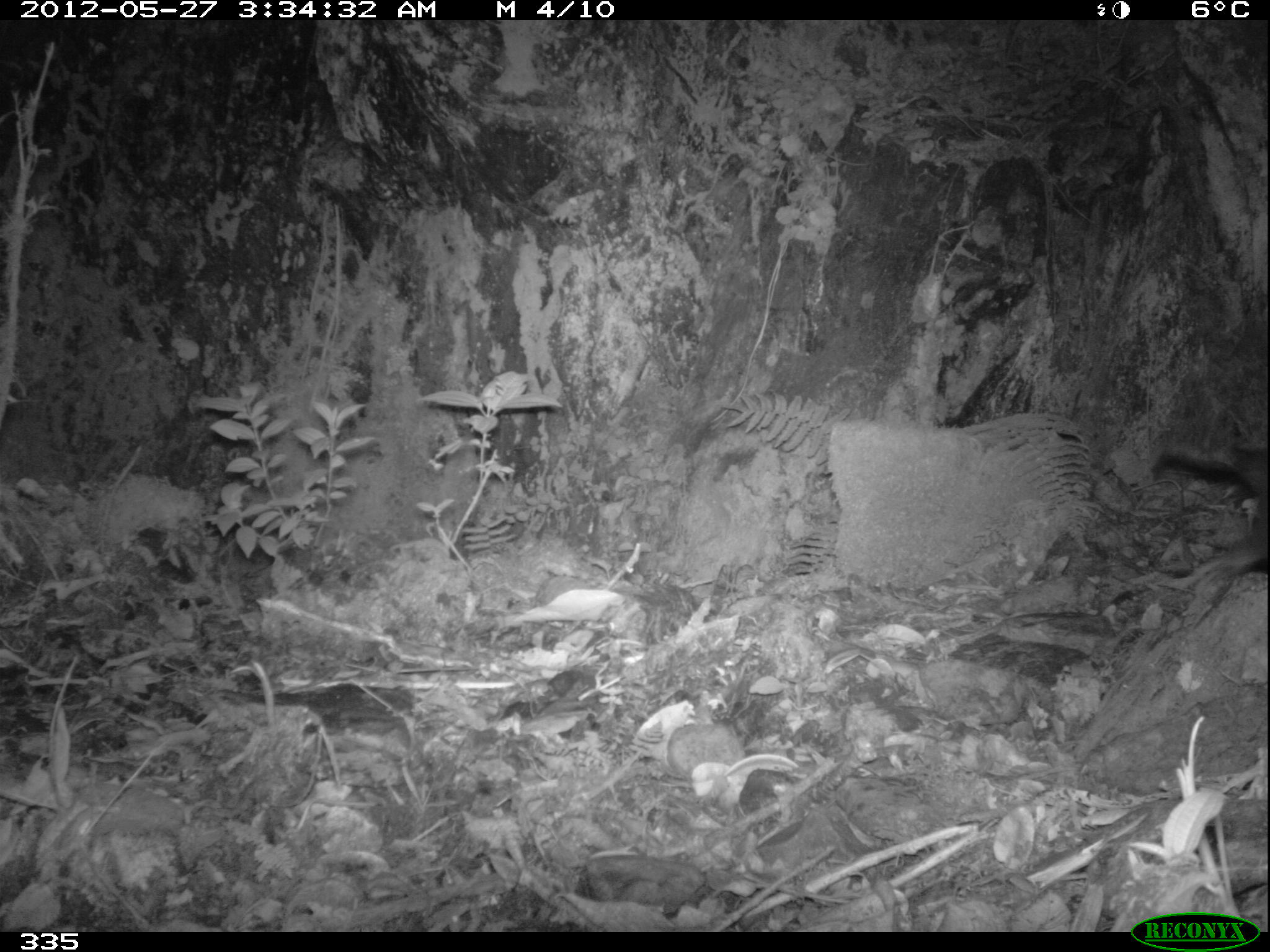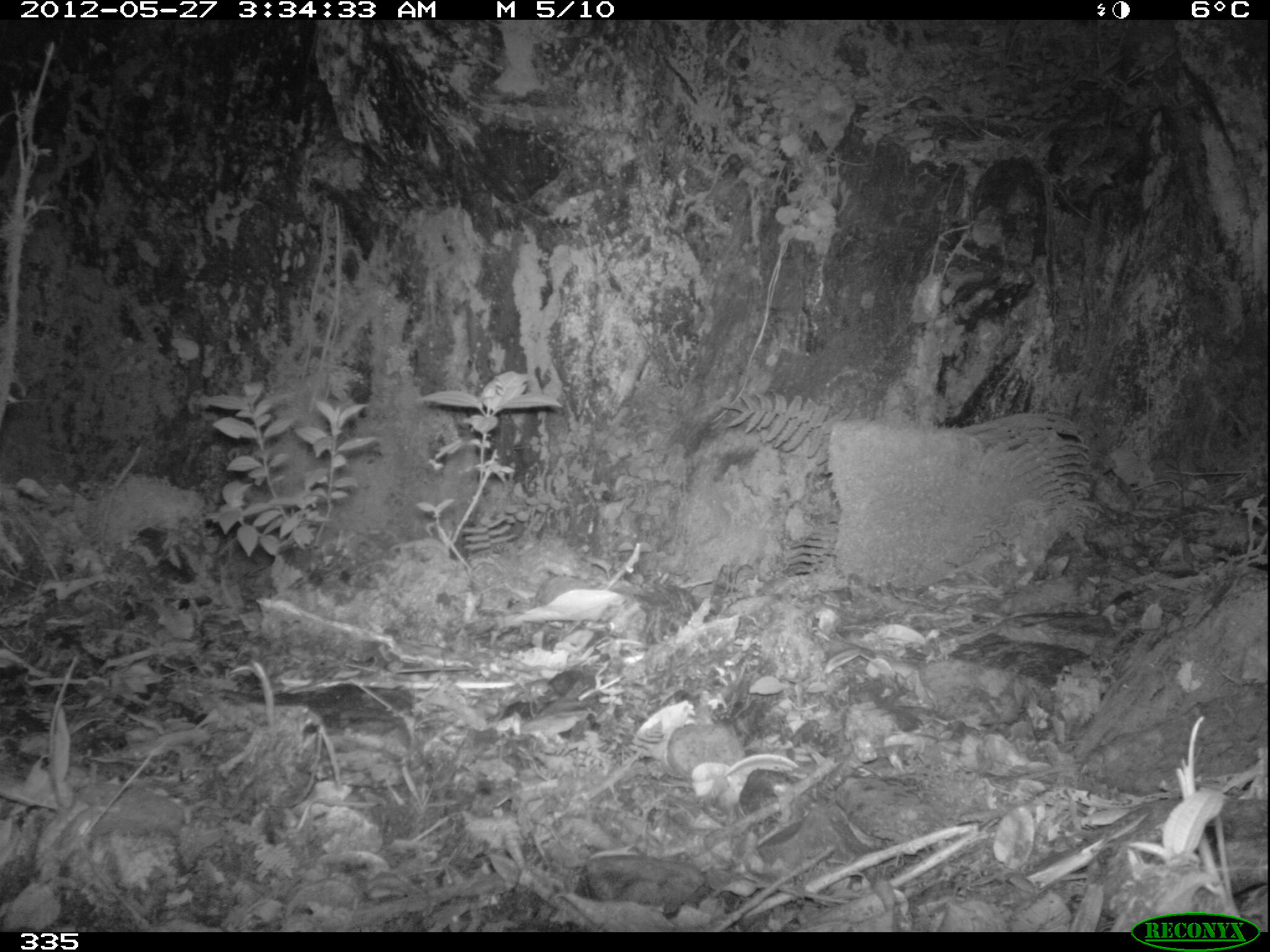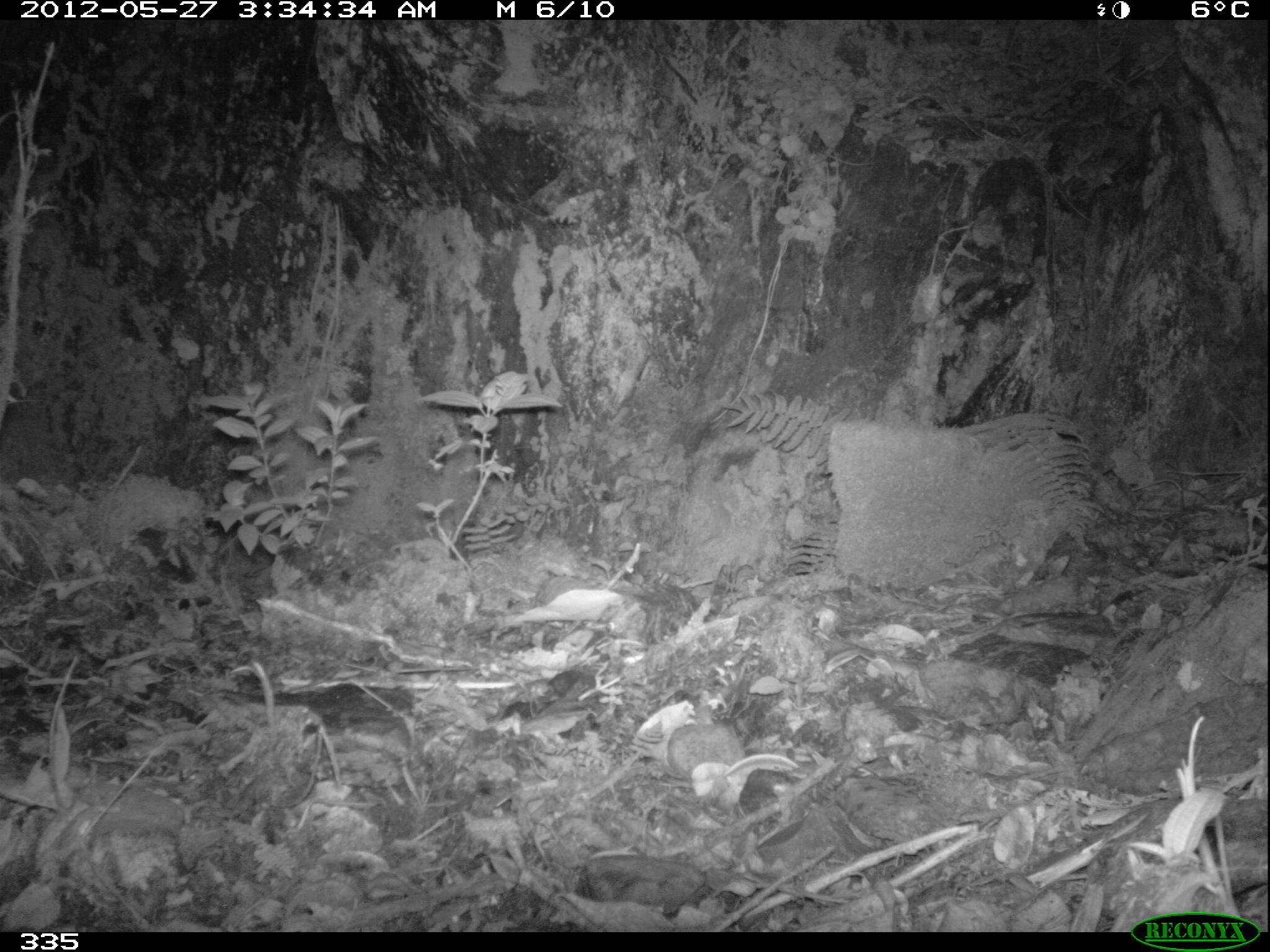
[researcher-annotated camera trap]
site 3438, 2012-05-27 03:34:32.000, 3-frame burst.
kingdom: Animalia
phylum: Chordata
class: Mammalia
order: Didelphimorphia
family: Didelphidae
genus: Didelphis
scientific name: Didelphis pernigra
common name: andean white-eared opossum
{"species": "Didelphis pernigra (andean white-eared opossum)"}